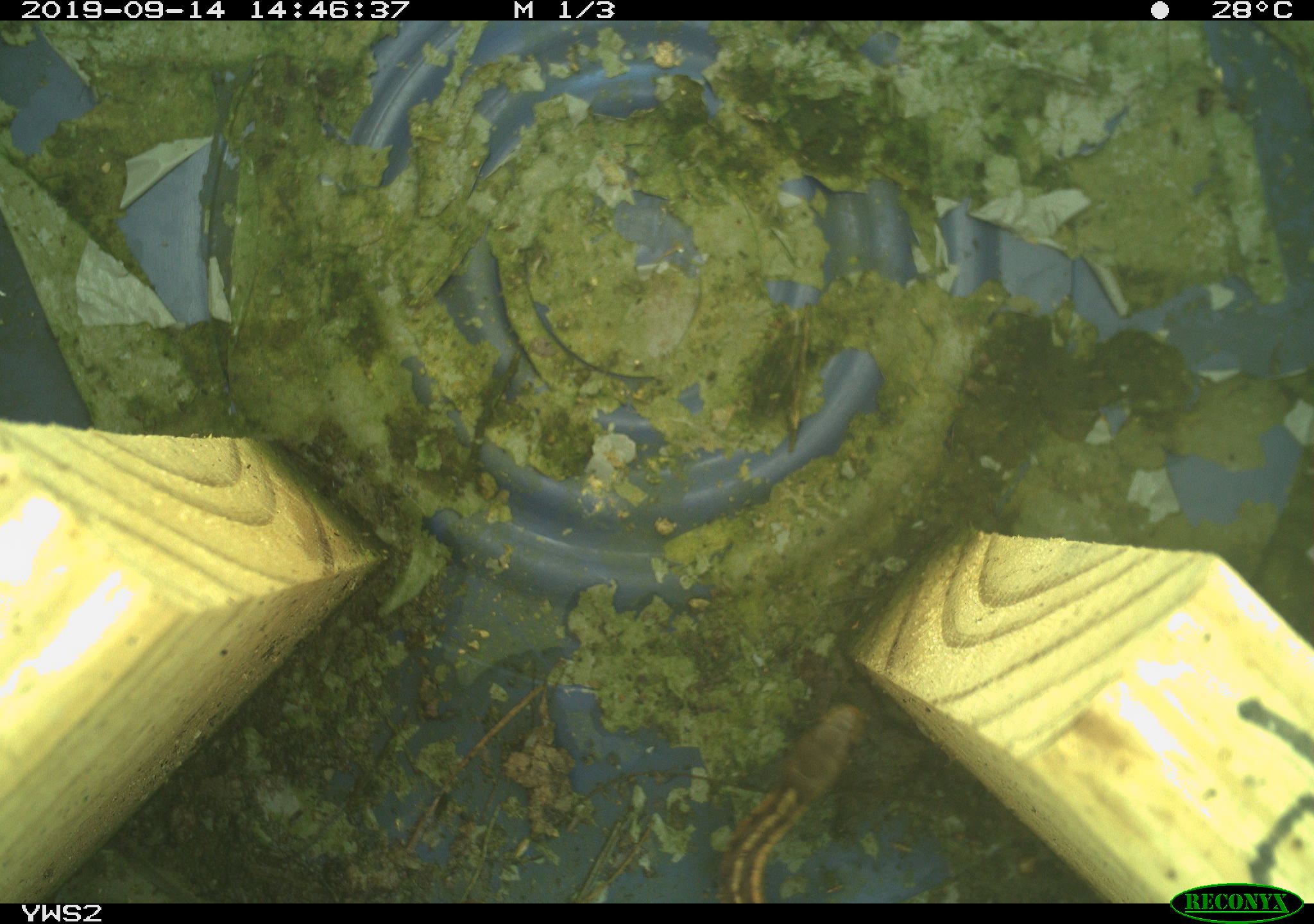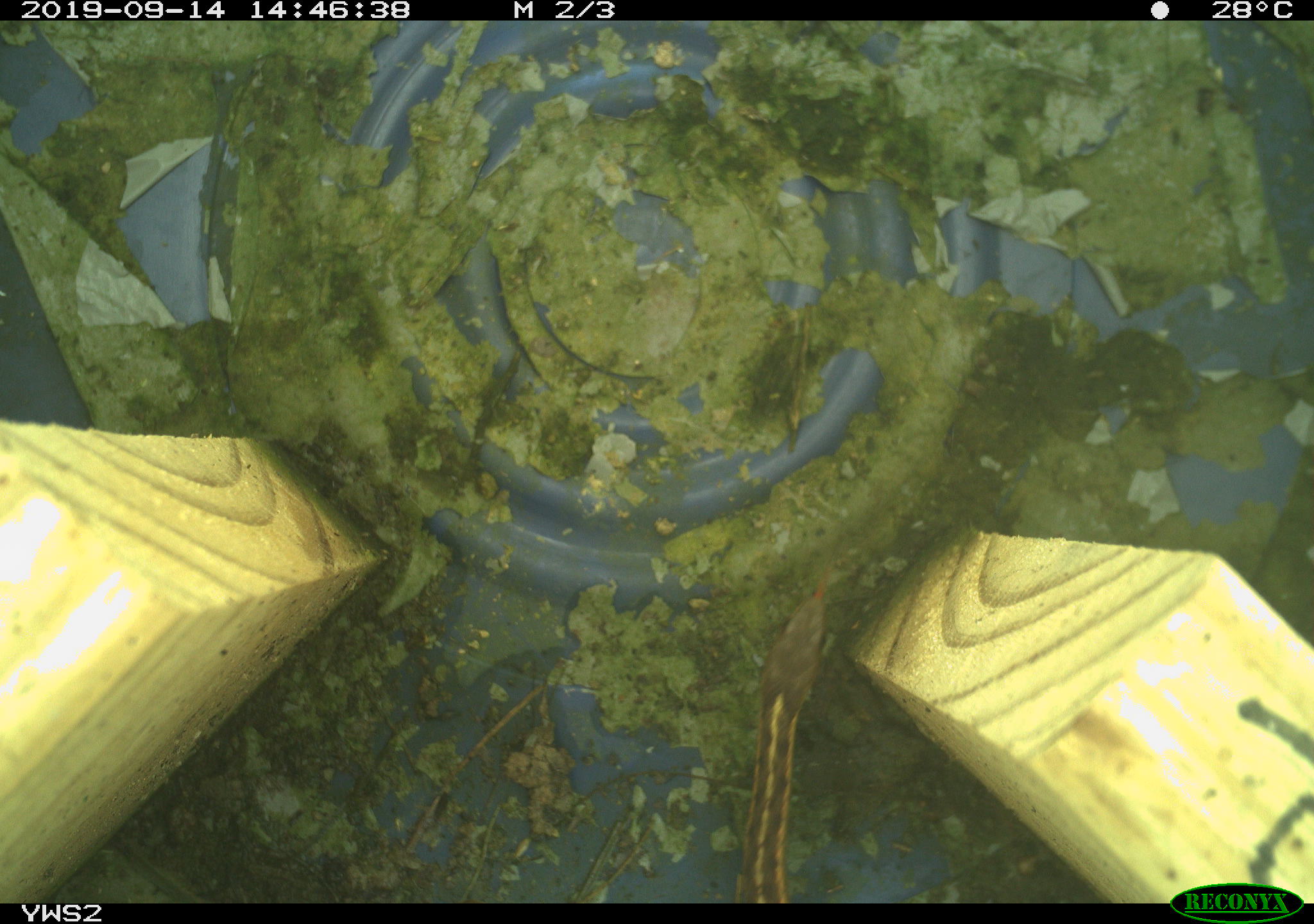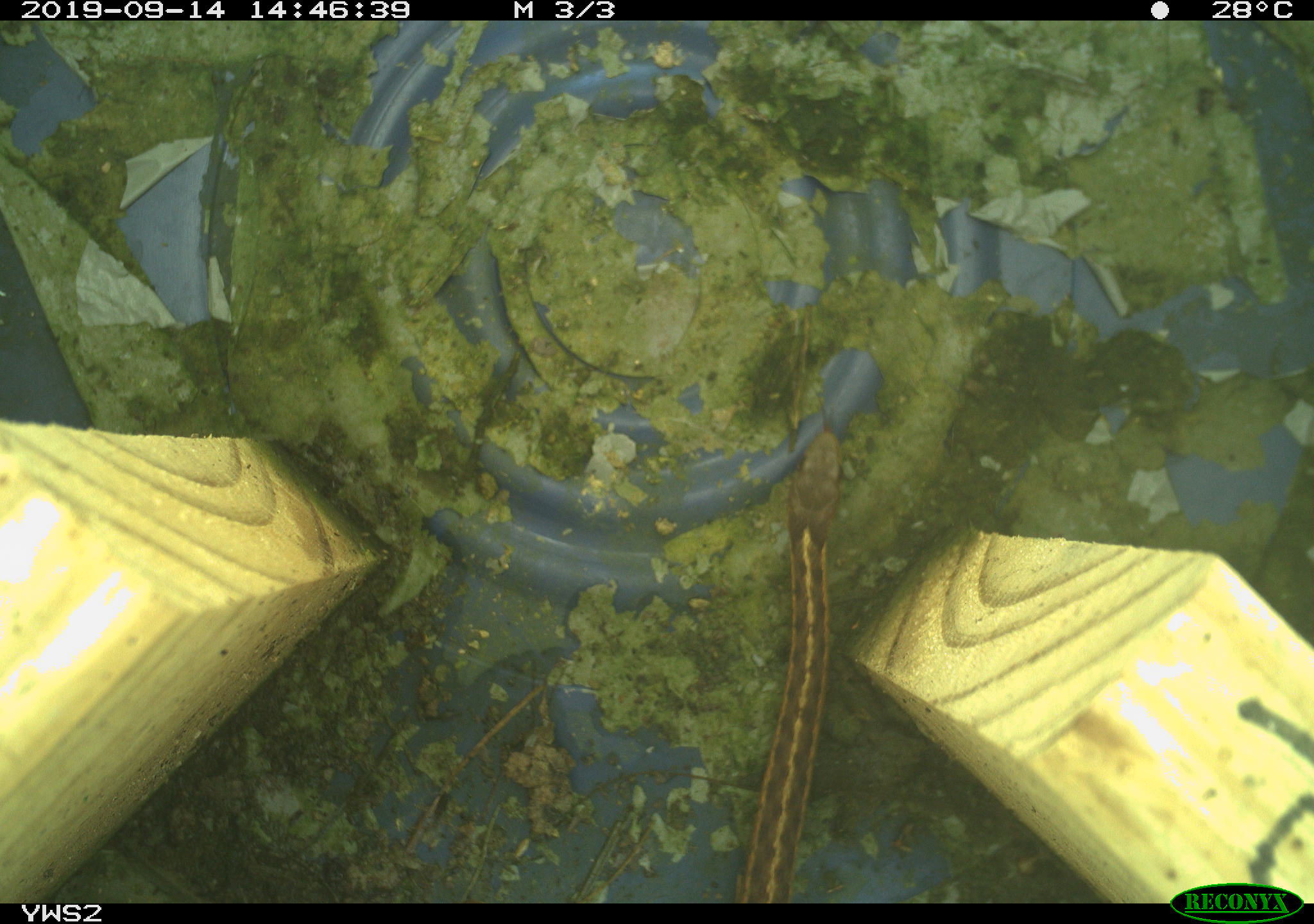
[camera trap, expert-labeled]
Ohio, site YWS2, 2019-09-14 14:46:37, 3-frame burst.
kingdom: Animalia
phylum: Chordata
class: Reptilia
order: Squamata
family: Colubridae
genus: Thamnophis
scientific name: Thamnophis sirtalis sirtalis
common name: eastern gartersnake